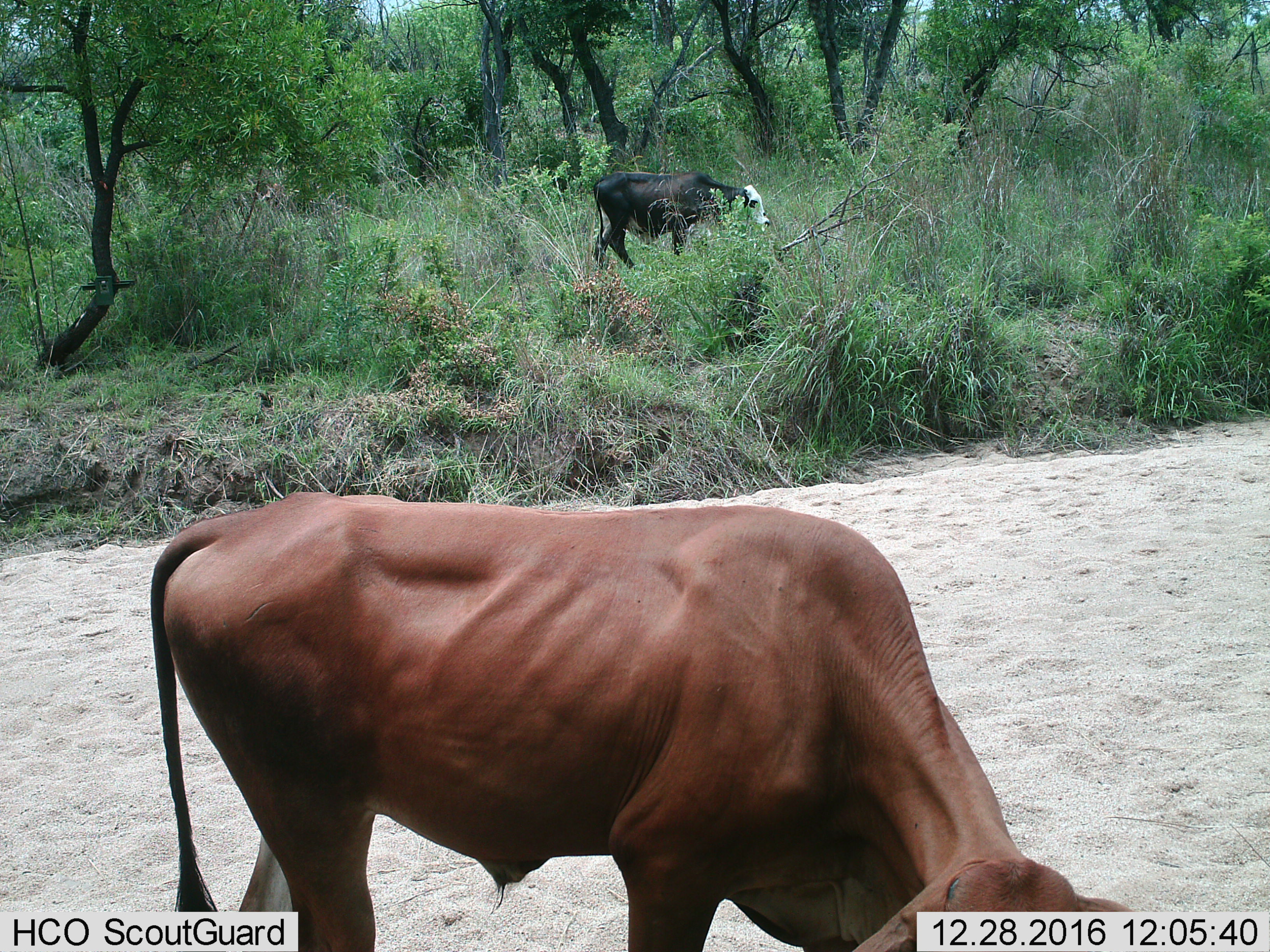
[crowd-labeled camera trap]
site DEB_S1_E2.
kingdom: Animalia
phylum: Chordata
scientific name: Vertebrata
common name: domestic animal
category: domesticanimal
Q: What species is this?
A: Domesticanimal (domestic animal) (Vertebrata).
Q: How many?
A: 2.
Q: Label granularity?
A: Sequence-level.